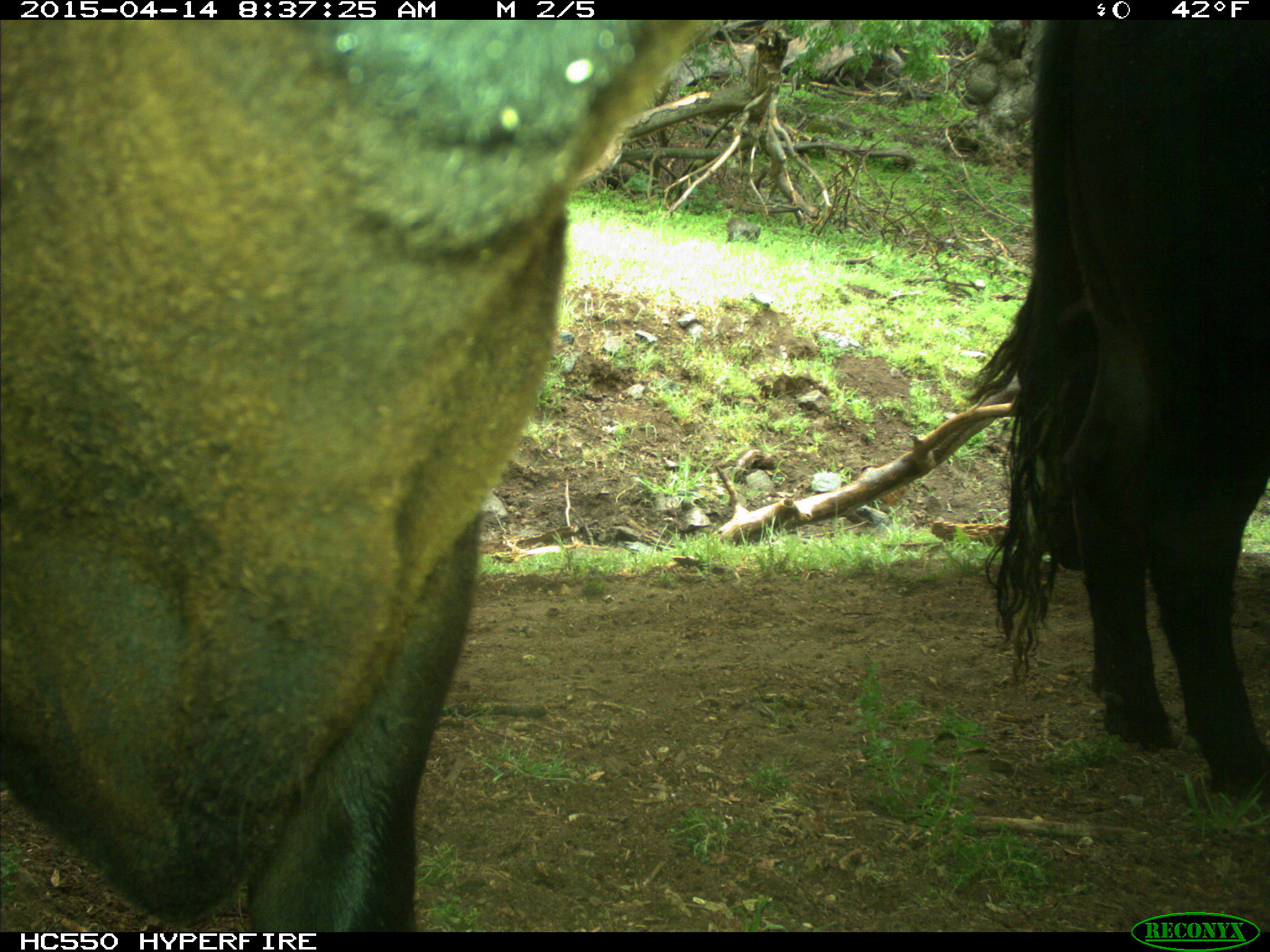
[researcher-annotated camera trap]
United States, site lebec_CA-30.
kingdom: Animalia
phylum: Chordata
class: Mammalia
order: Artiodactyla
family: Bovidae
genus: Bos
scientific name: Bos taurus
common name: domestic cow